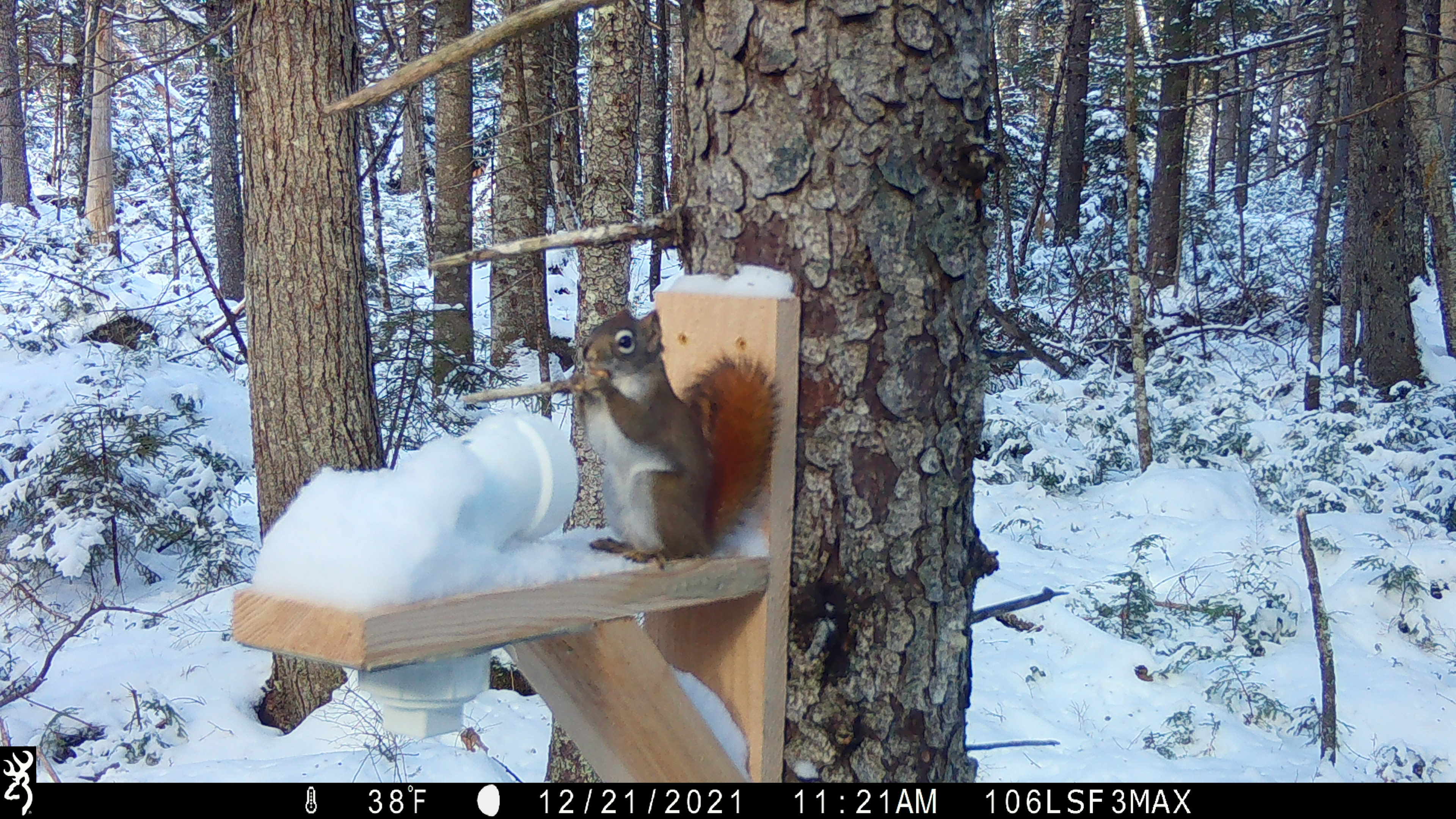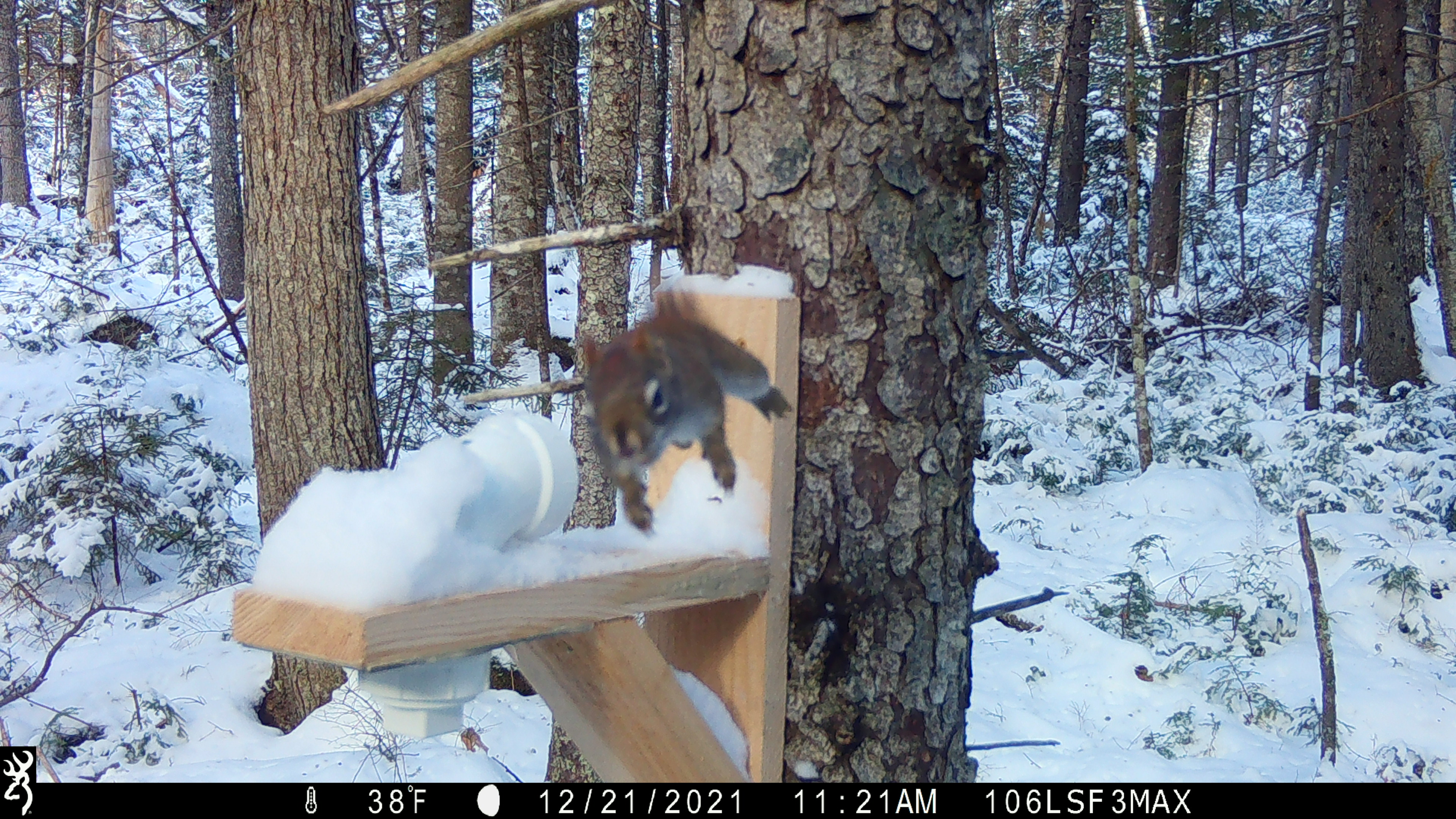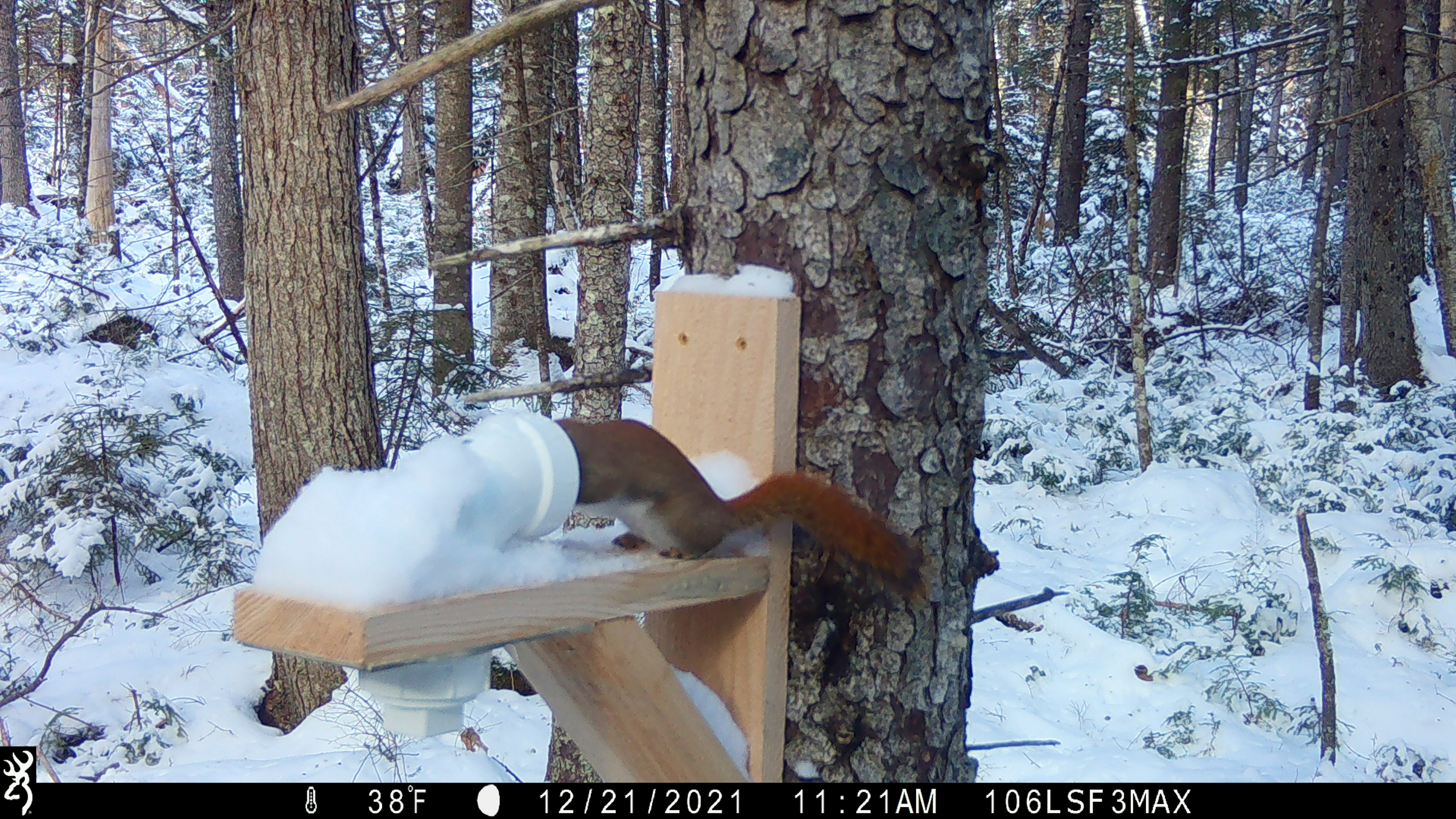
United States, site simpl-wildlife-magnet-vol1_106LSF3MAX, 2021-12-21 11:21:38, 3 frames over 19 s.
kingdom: Animalia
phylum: Chordata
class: Mammalia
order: Rodentia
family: Sciuridae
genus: Tamiasciurus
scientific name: Tamiasciurus hudsonicus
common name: red squirrel